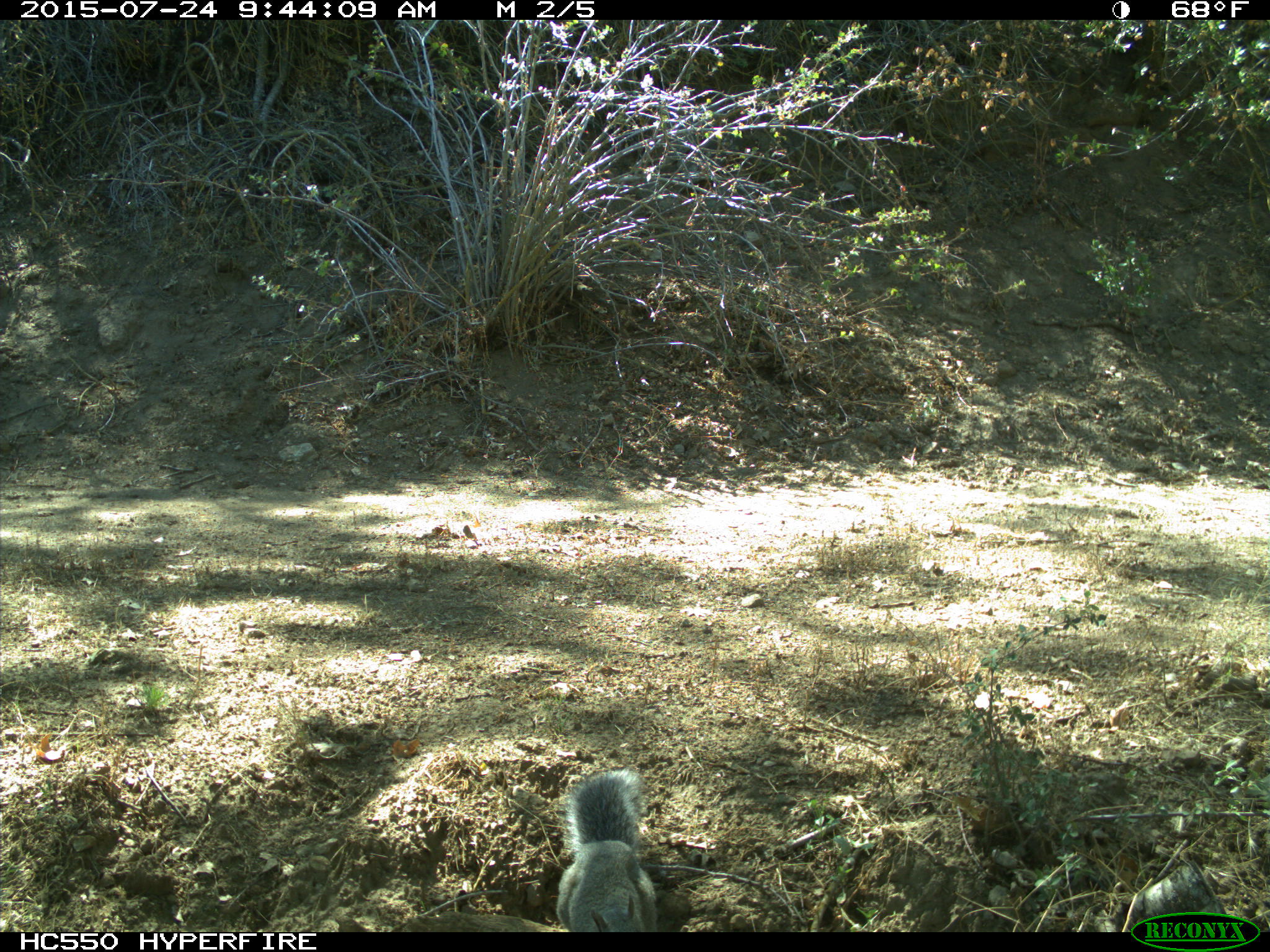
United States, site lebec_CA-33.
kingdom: Animalia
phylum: Chordata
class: Mammalia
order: Rodentia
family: Sciuridae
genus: Sciurus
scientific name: Sciurus carolinensis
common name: eastern gray squirrel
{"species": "Sciurus carolinensis (eastern gray squirrel)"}